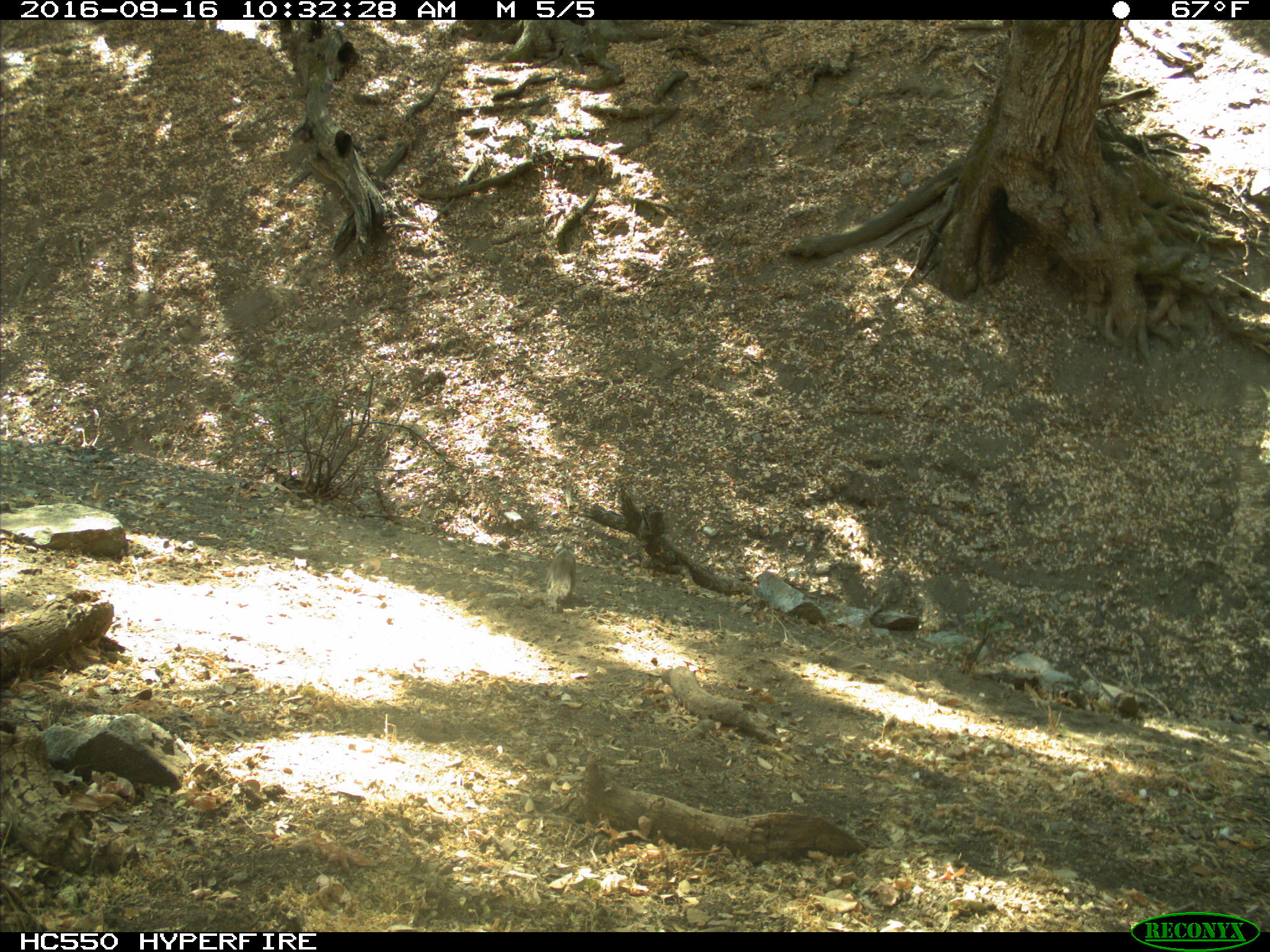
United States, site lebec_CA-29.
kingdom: Animalia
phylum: Chordata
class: Mammalia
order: Rodentia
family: Sciuridae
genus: Otospermophilus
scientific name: Otospermophilus beecheyi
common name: california ground squirrel